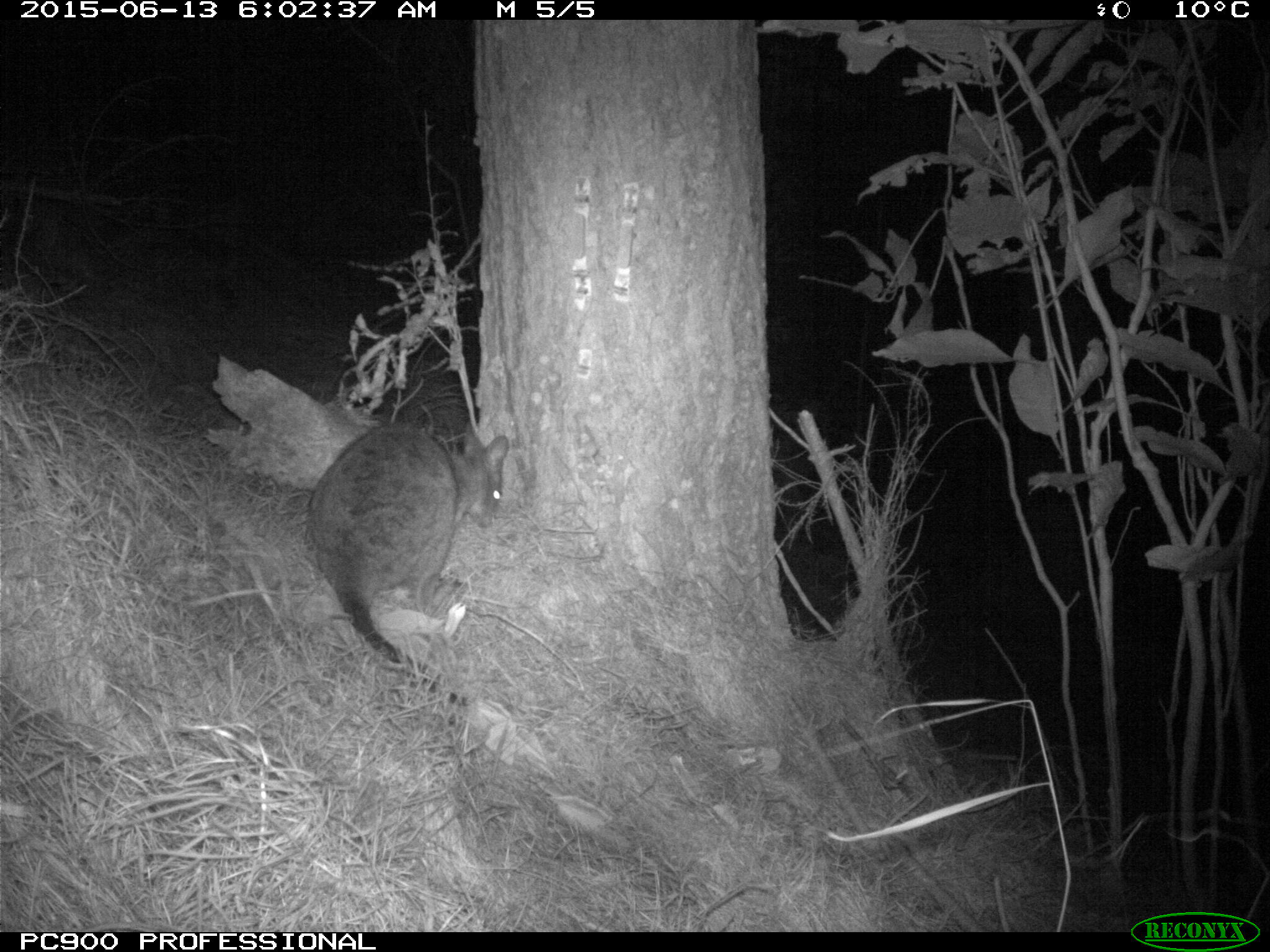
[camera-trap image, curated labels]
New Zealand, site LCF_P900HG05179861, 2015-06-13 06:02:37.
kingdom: Animalia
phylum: Chordata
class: Mammalia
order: Diprotodontia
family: Macropodidae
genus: Notamacropus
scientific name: Notamacropus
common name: wallaby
Wallaby (Notamacropus).